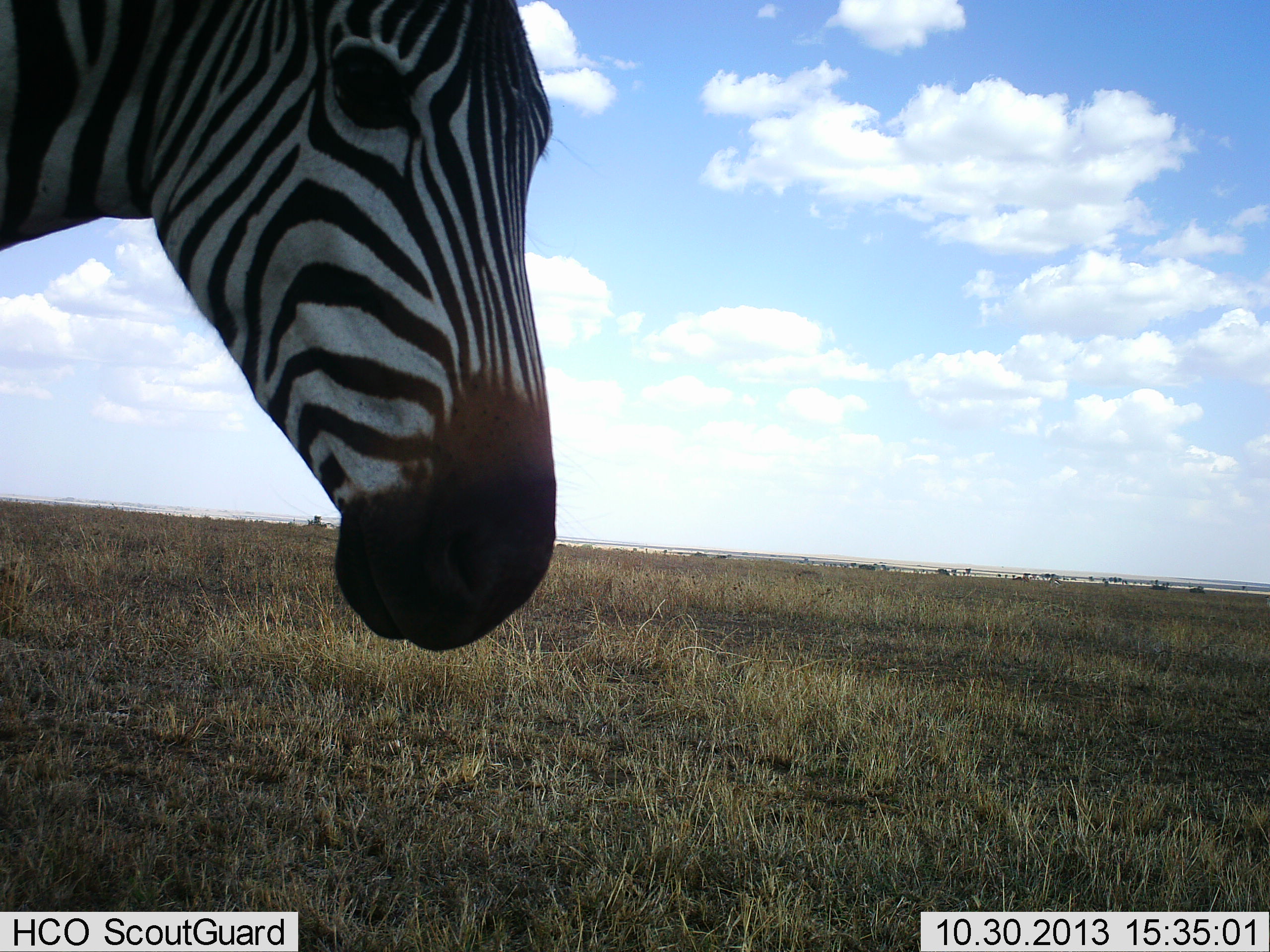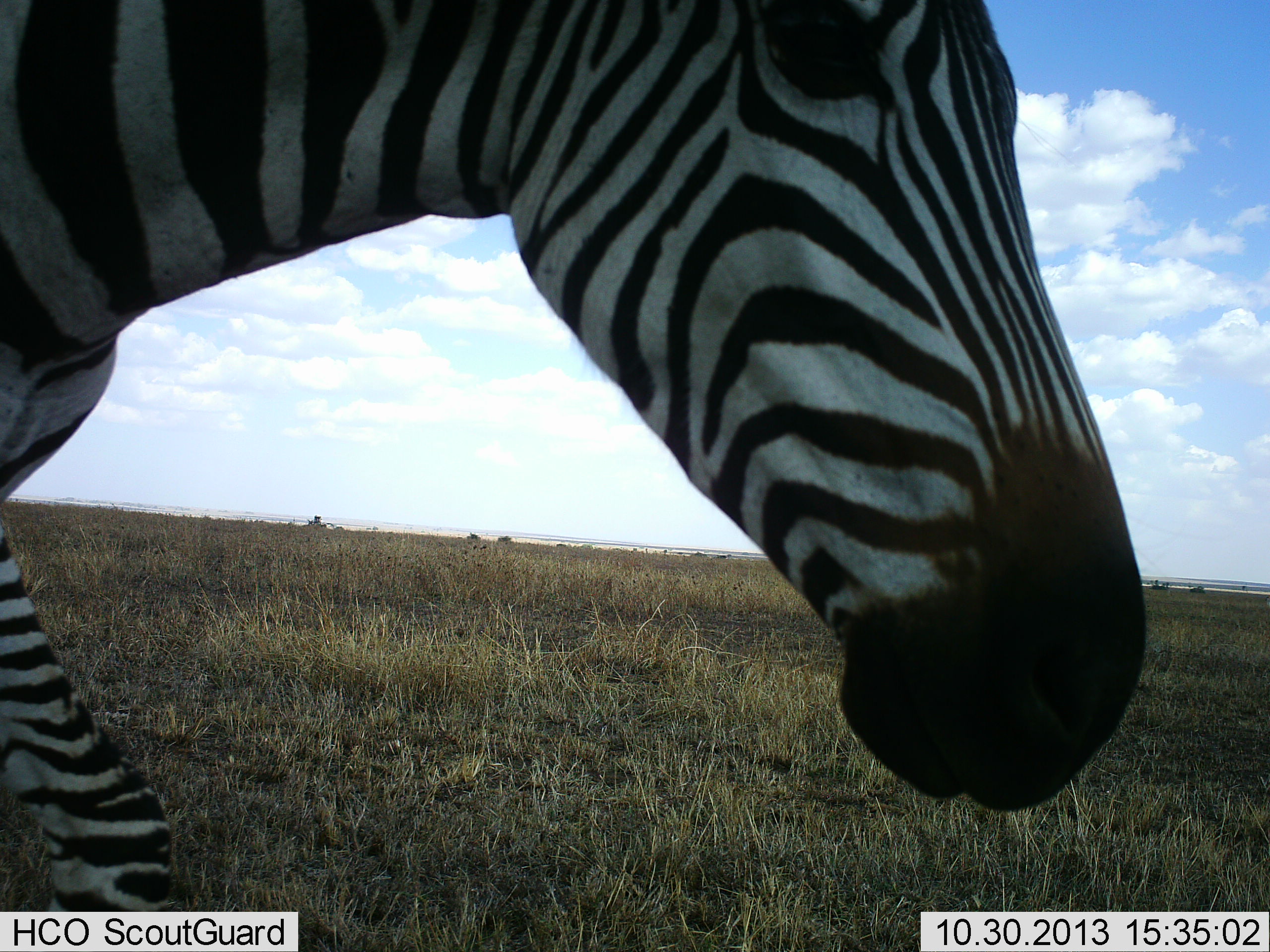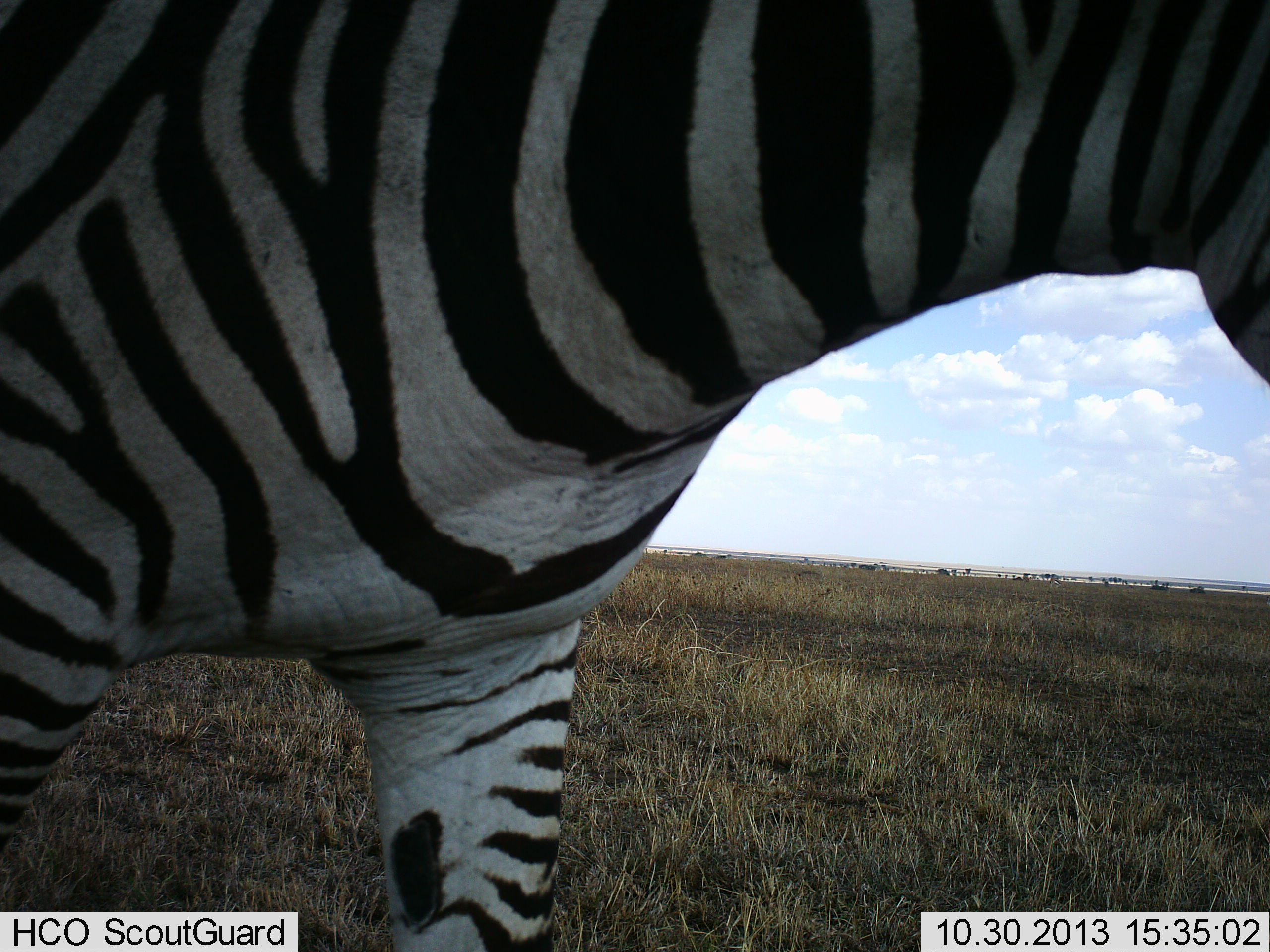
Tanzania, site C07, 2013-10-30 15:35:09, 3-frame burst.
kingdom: Animalia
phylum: Chordata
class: Mammalia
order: Perissodactyla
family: Equidae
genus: Equus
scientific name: Equus quagga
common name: plains zebra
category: zebra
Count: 1.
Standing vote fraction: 20%.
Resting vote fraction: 0%.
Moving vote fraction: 90%.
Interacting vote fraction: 0%.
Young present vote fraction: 0%.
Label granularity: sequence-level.